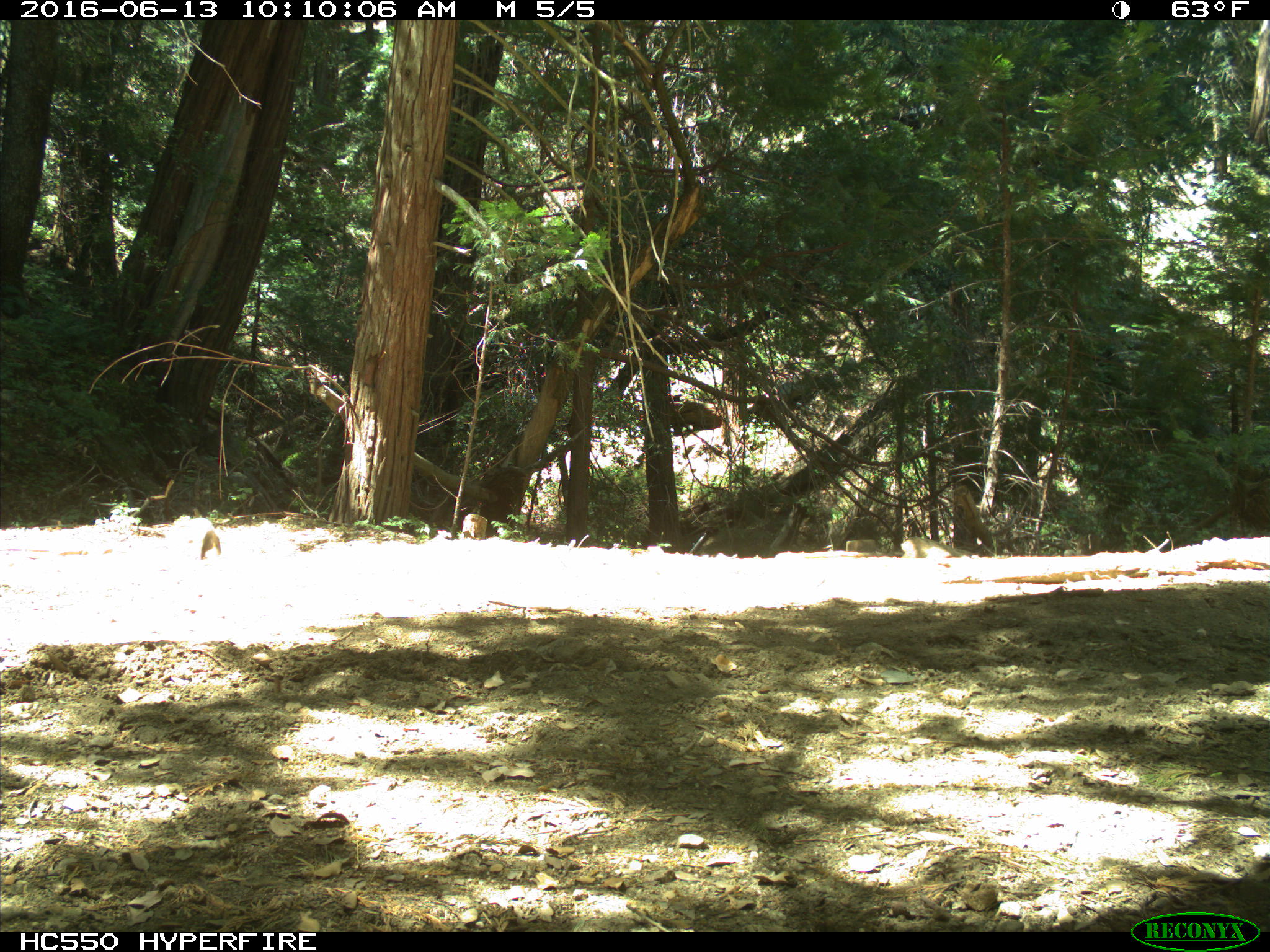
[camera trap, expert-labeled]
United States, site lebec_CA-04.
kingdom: Animalia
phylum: Chordata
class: Mammalia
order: Rodentia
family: Sciuridae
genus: Otospermophilus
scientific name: Otospermophilus beecheyi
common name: california ground squirrel